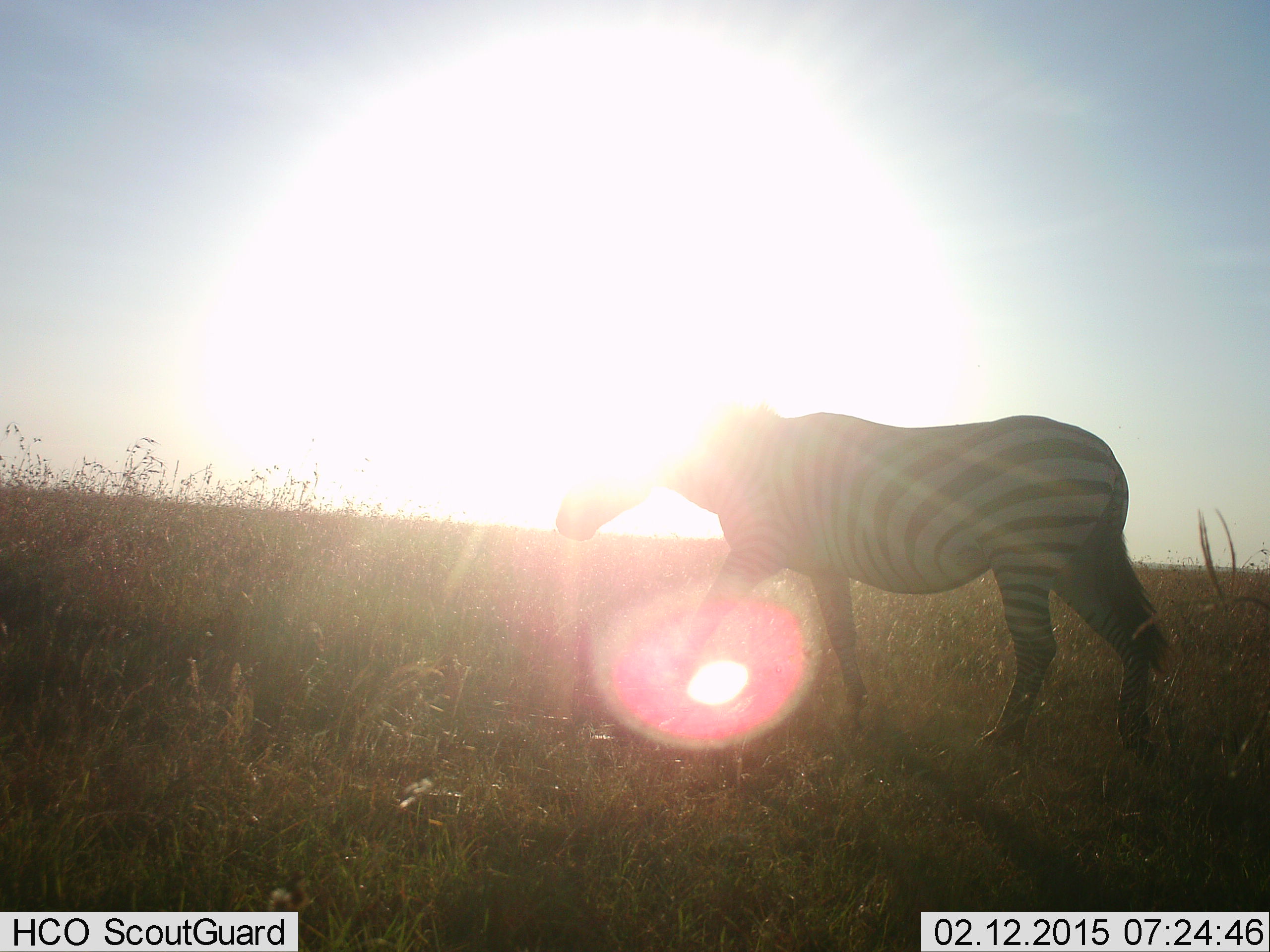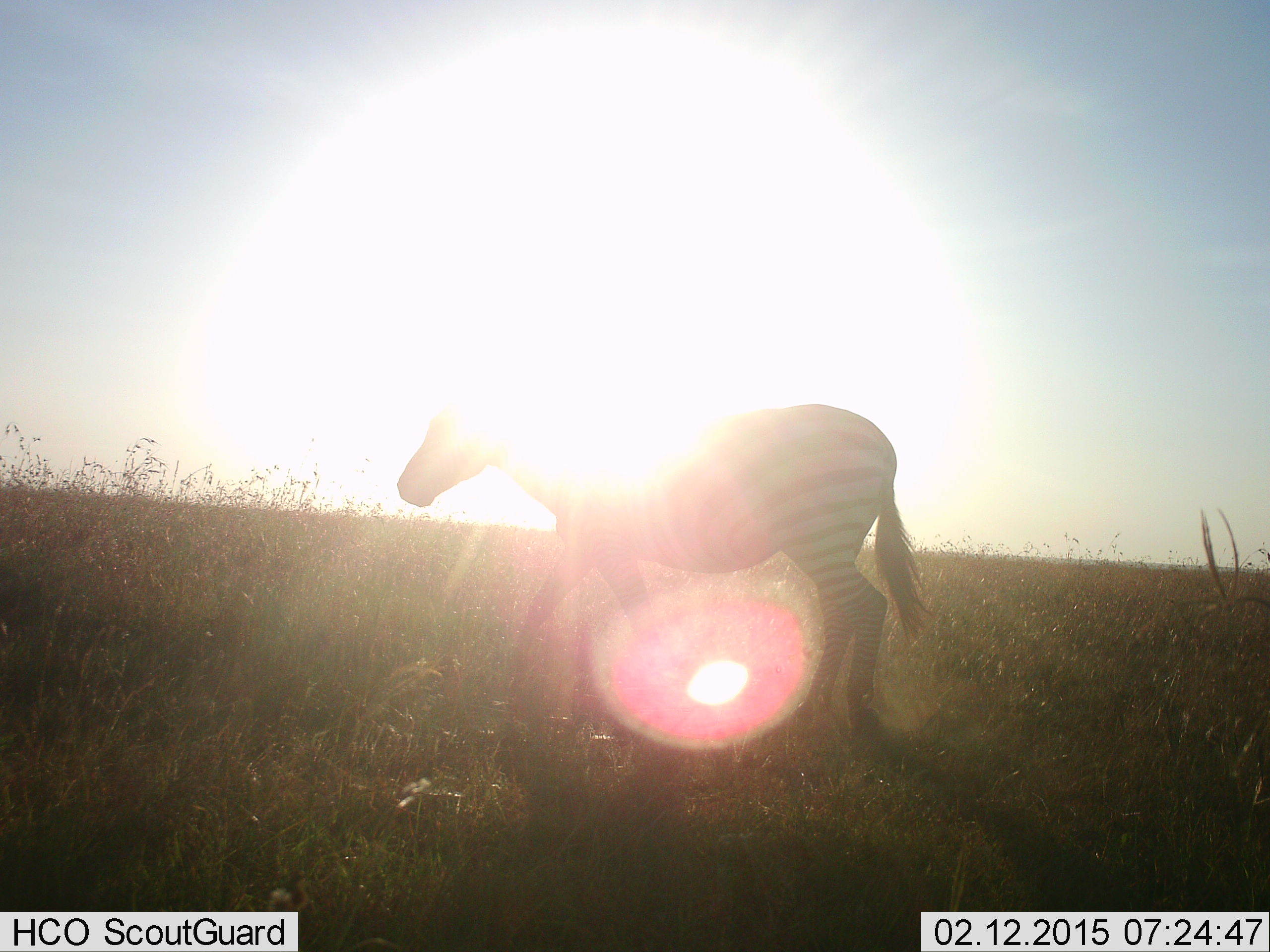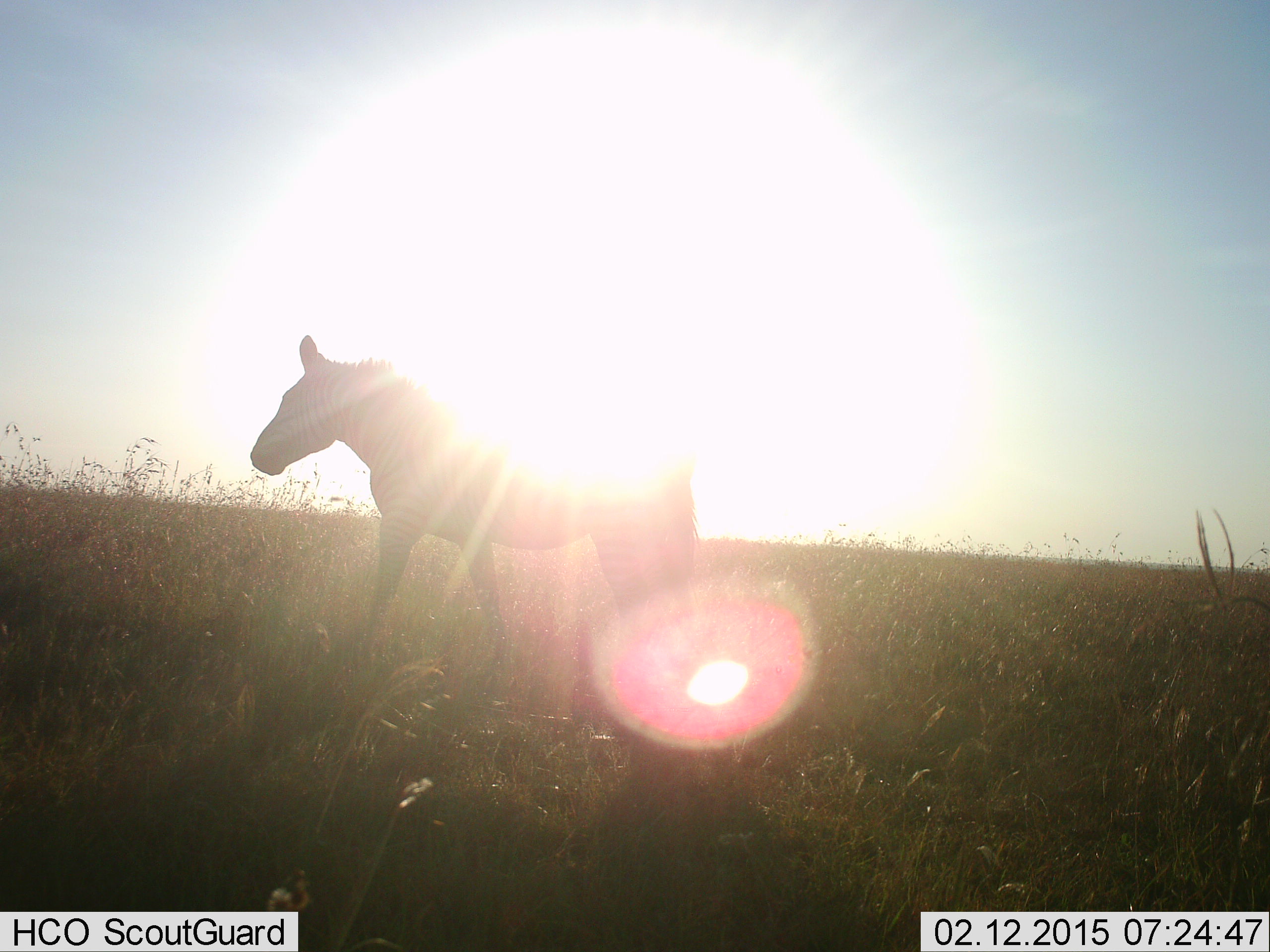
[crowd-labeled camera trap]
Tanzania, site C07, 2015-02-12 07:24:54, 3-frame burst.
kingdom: Animalia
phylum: Chordata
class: Mammalia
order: Perissodactyla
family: Equidae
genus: Equus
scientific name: Equus quagga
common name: plains zebra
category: zebra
Zebra (plains zebra) (Equus quagga), count 1. Behavior (volunteer vote fractions): standing 0%, resting 0%, moving 100%, interacting 0%. Young present (vote fraction): 0%. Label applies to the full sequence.